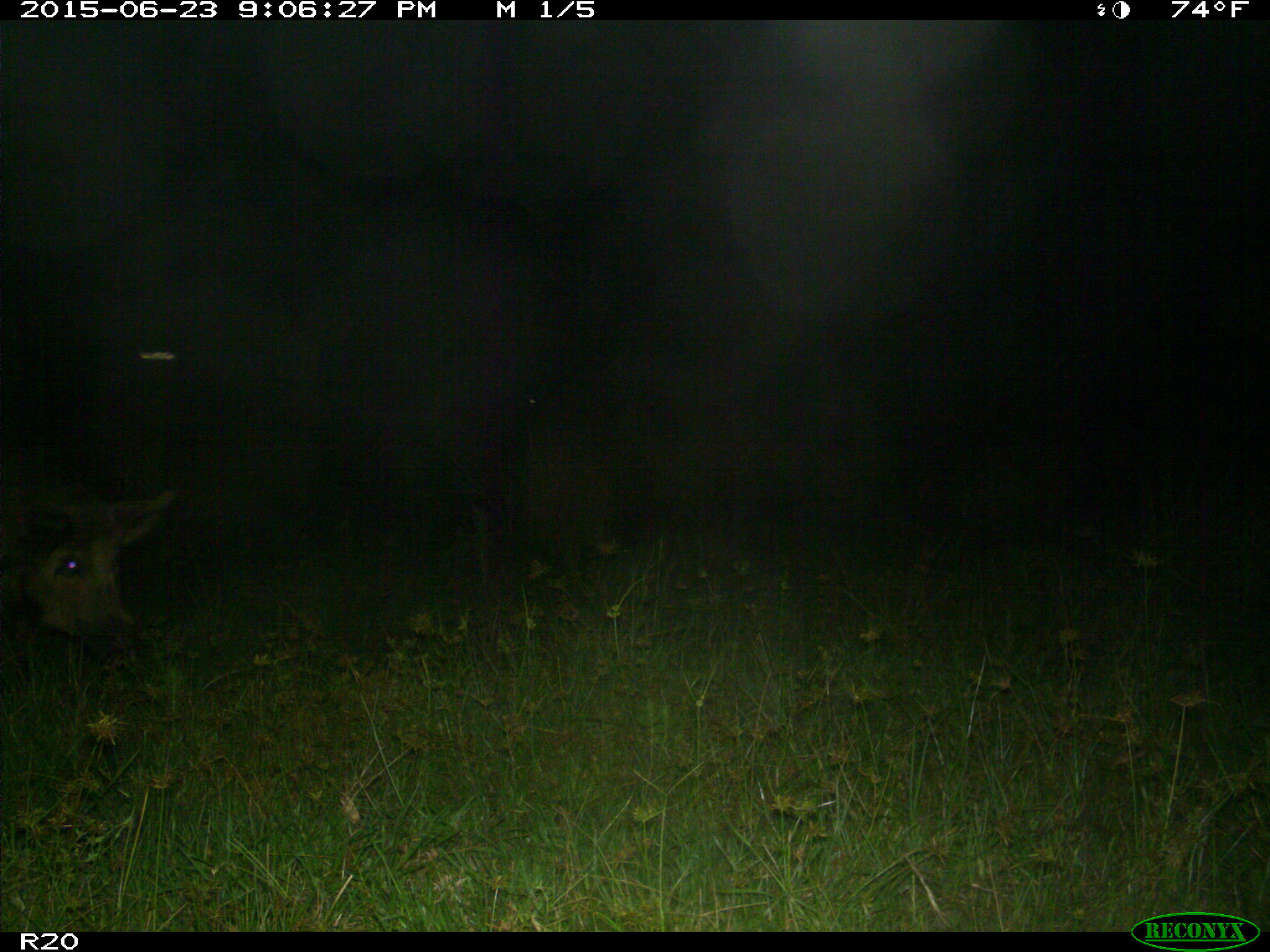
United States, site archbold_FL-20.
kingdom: Animalia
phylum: Chordata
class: Mammalia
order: Artiodactyla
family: Suidae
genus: Sus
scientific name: Sus scrofa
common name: wild boar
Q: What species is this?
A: Sus scrofa (wild boar).